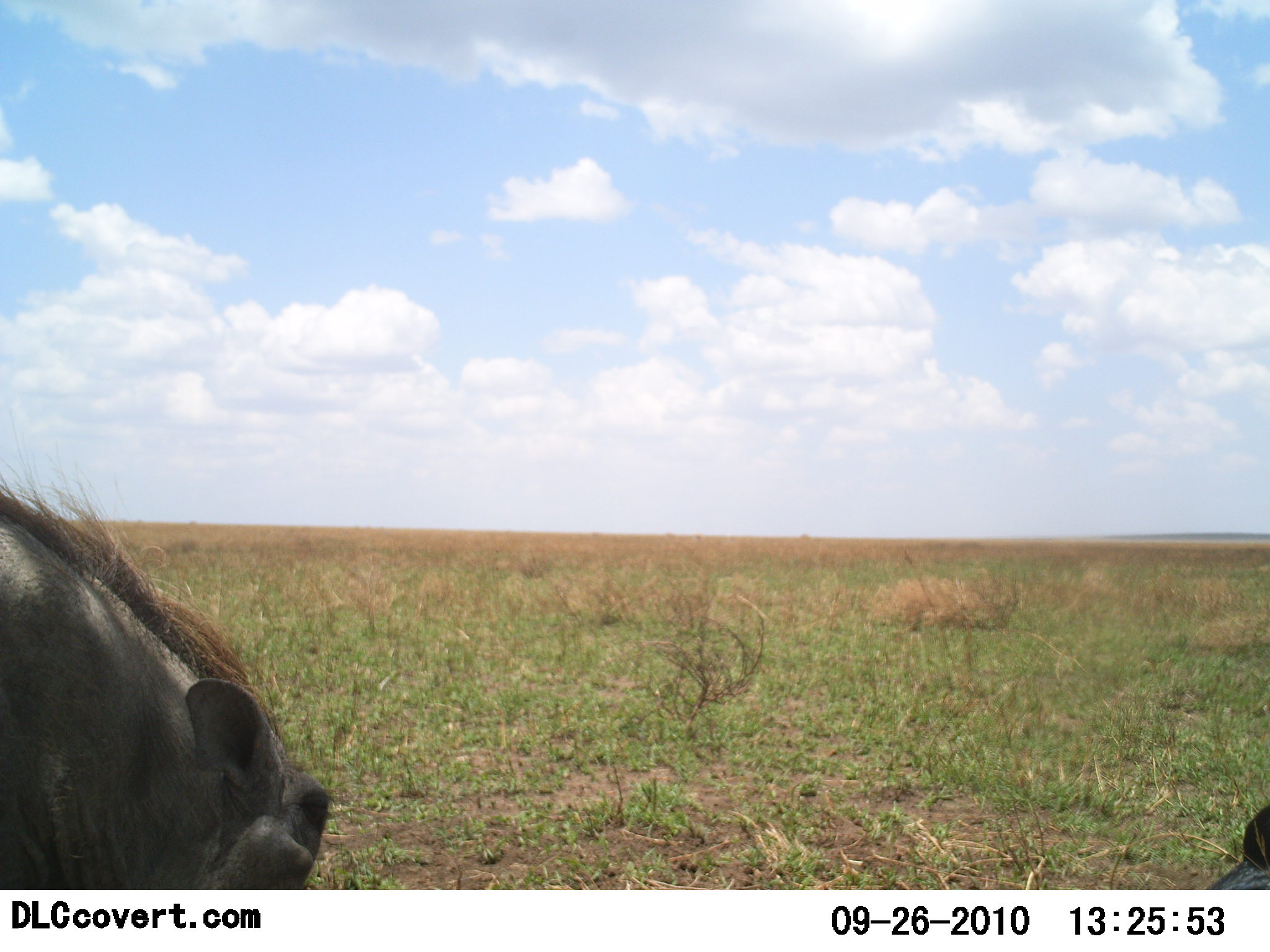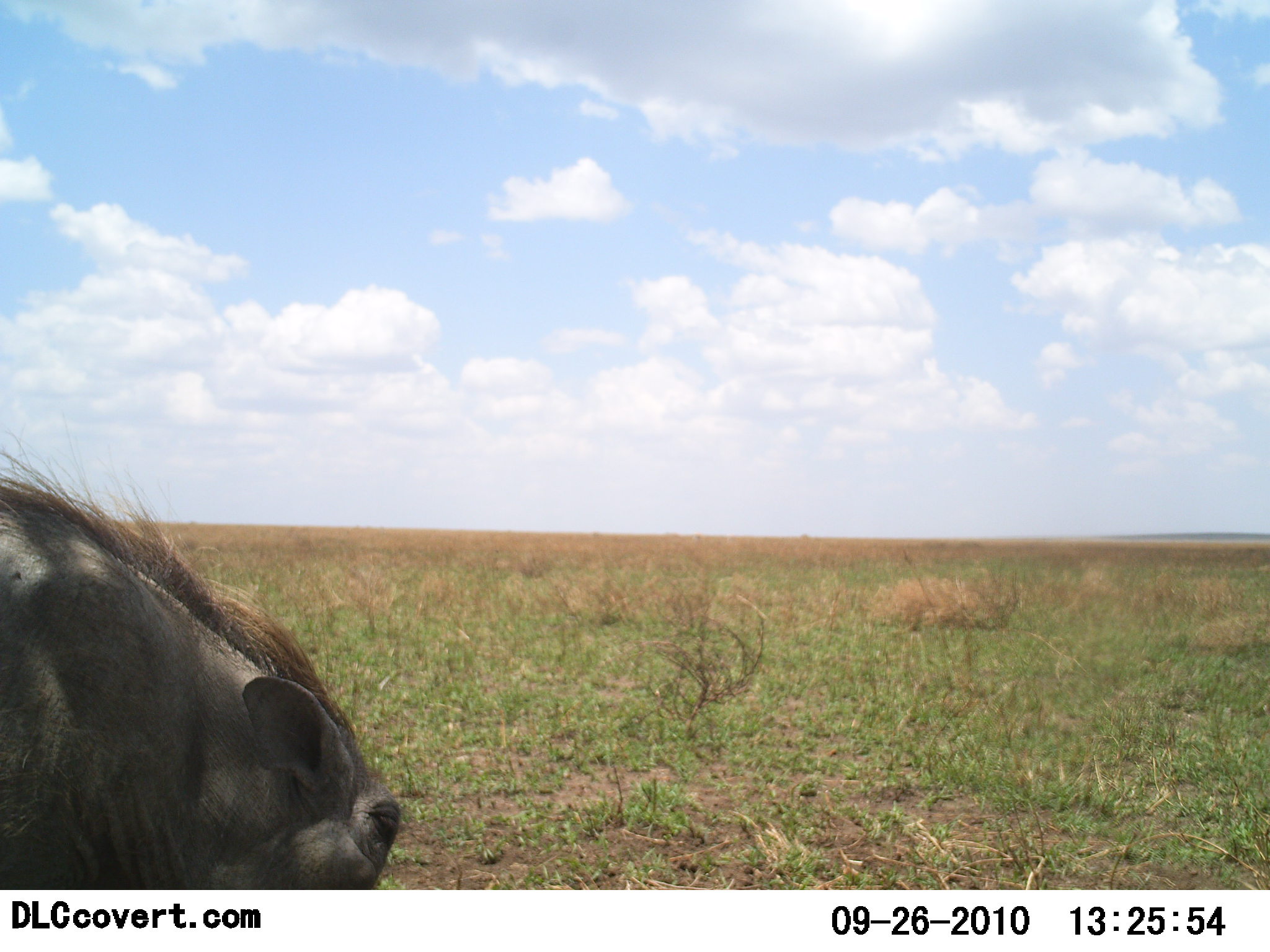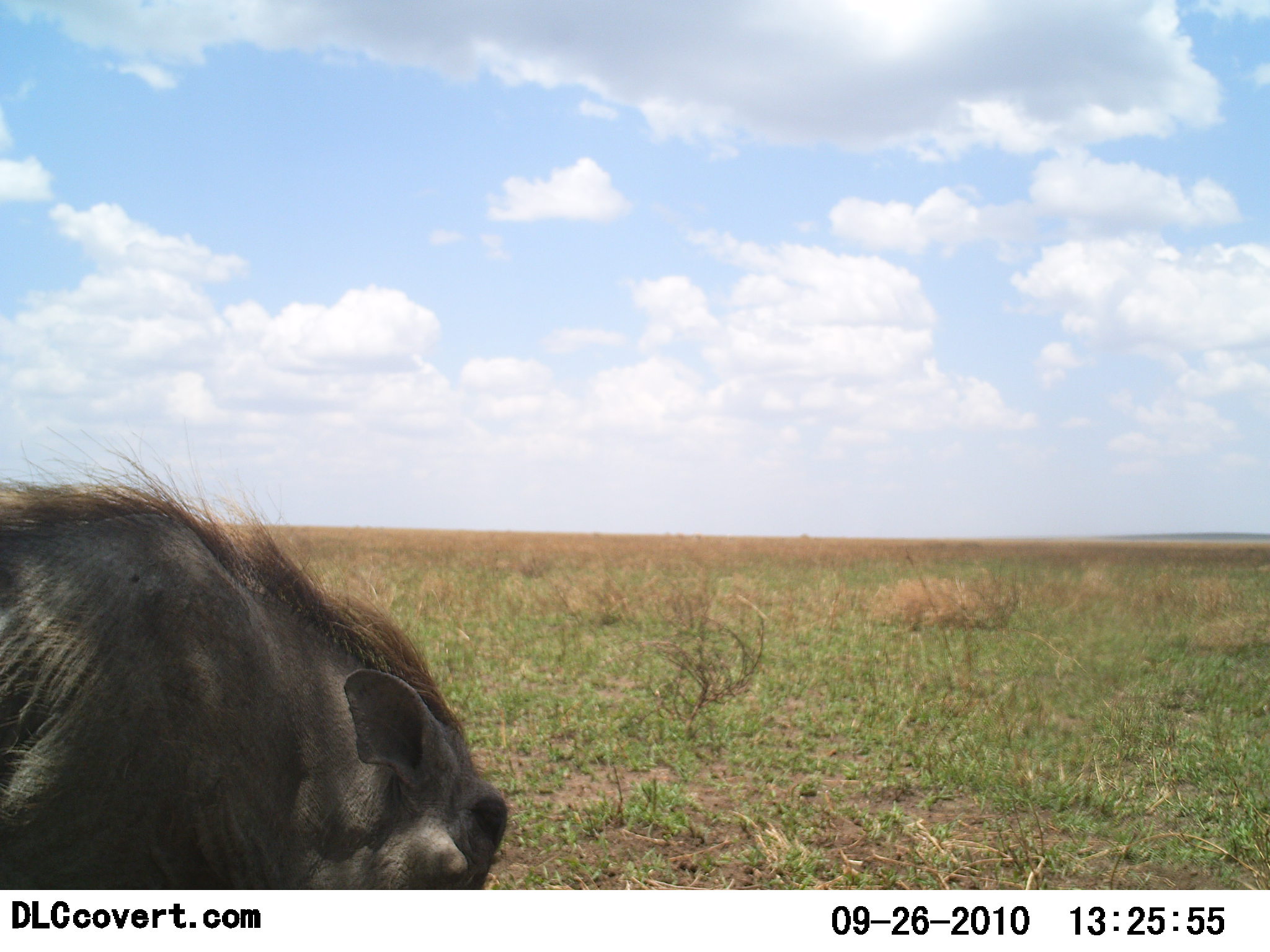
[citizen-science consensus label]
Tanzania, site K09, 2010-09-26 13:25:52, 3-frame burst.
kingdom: Animalia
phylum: Chordata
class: Mammalia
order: Artiodactyla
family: Suidae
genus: Phacochoerus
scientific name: Phacochoerus africanus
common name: warthog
Warthog (Phacochoerus africanus), count 2. Behavior (volunteer vote fractions): standing 27%, resting 0%, moving 60%, interacting 0%. Young present (vote fraction): 0%. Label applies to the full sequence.